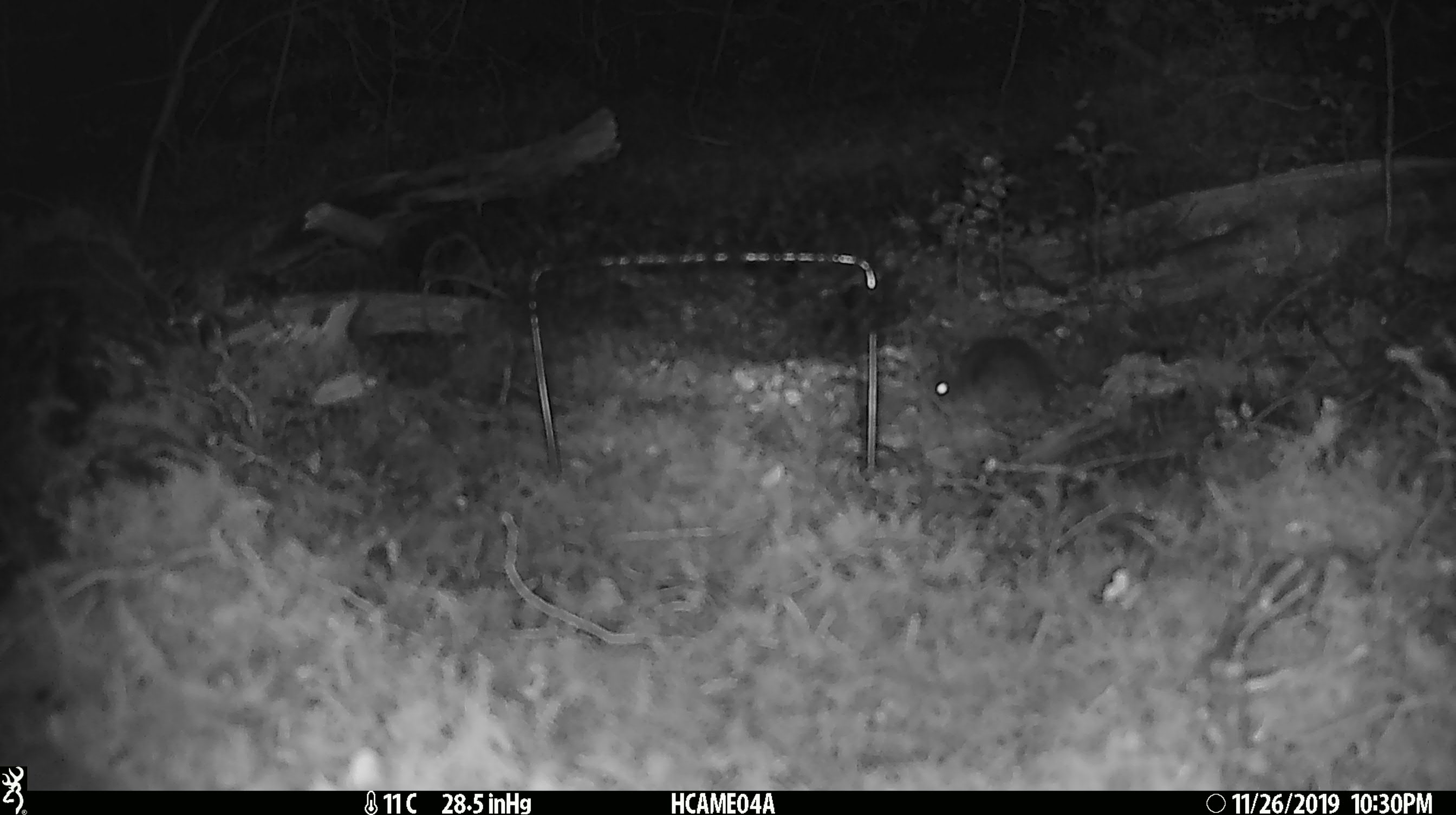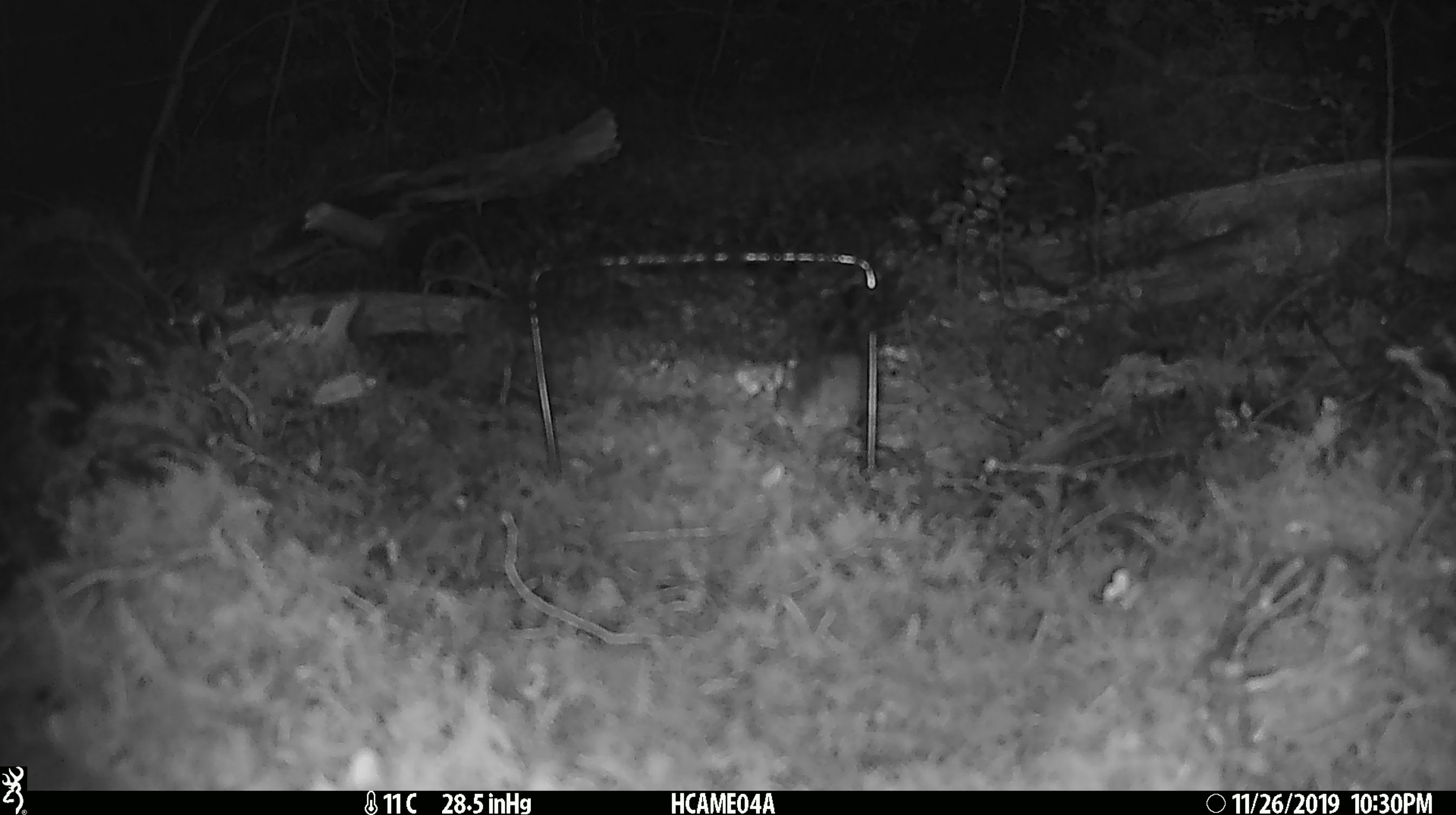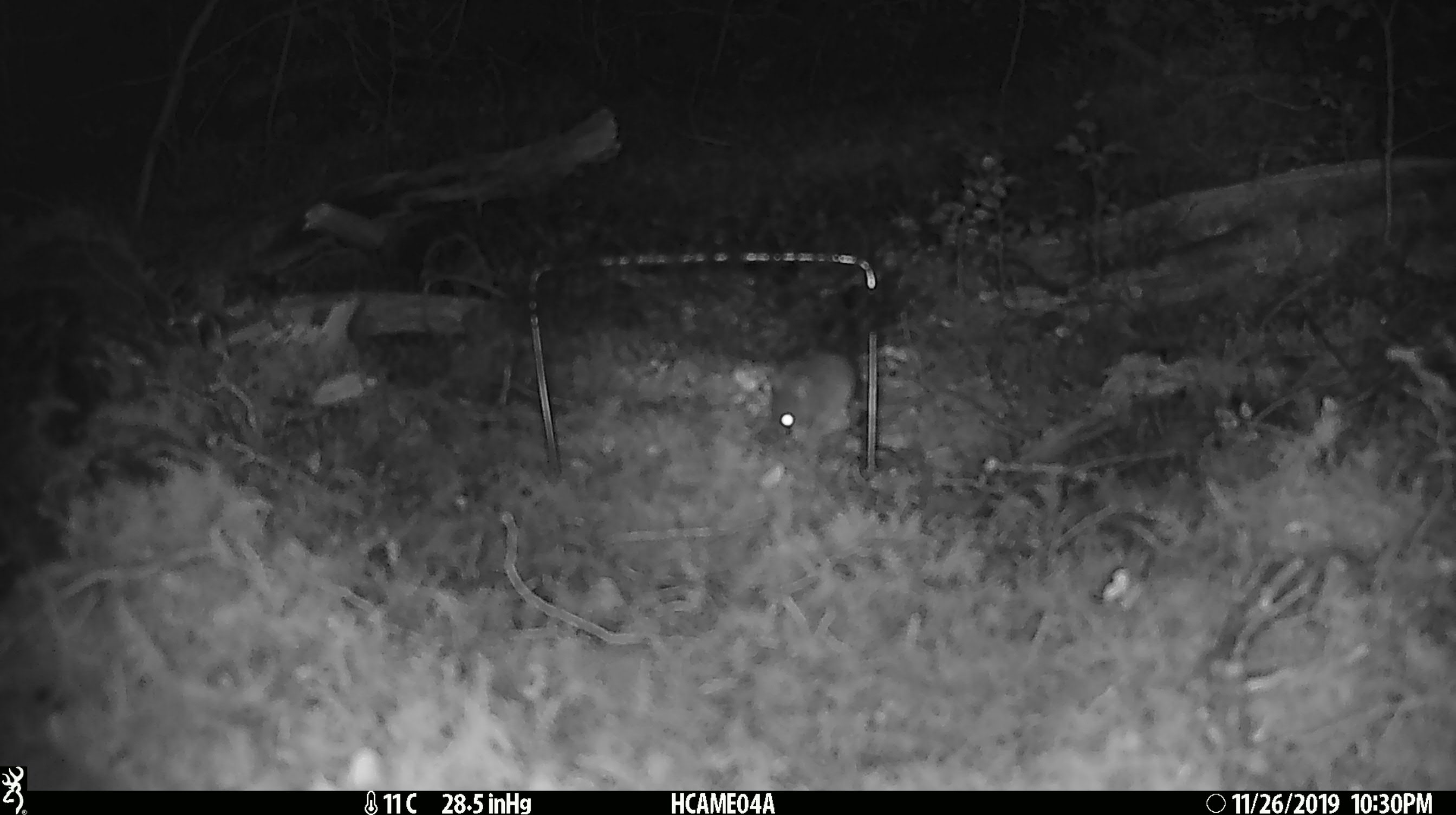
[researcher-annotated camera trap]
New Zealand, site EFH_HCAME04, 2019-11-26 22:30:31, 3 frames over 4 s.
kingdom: Animalia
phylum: Chordata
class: Mammalia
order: Rodentia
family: Muridae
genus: Mus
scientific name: Mus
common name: mouse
Mouse (Mus).